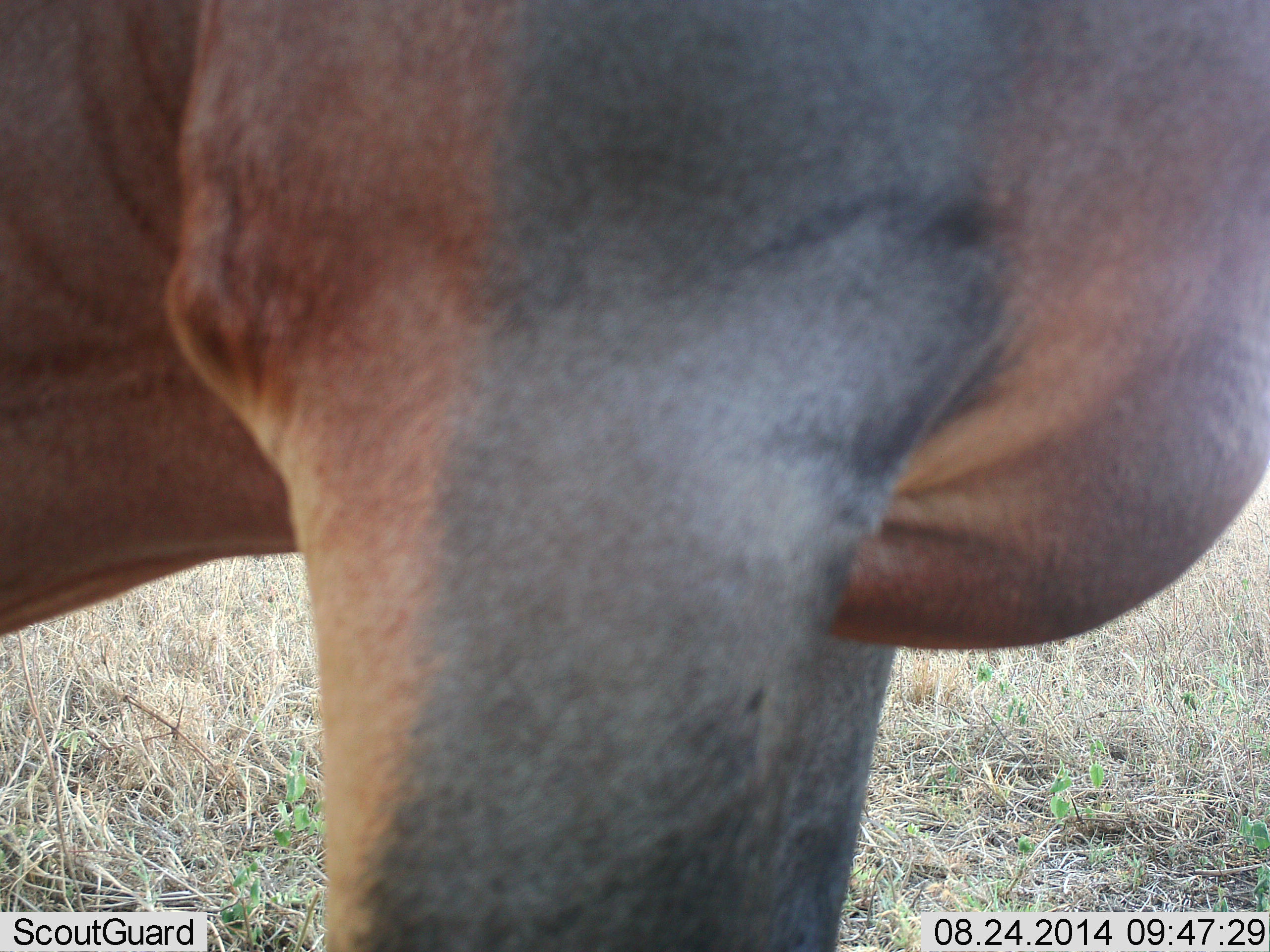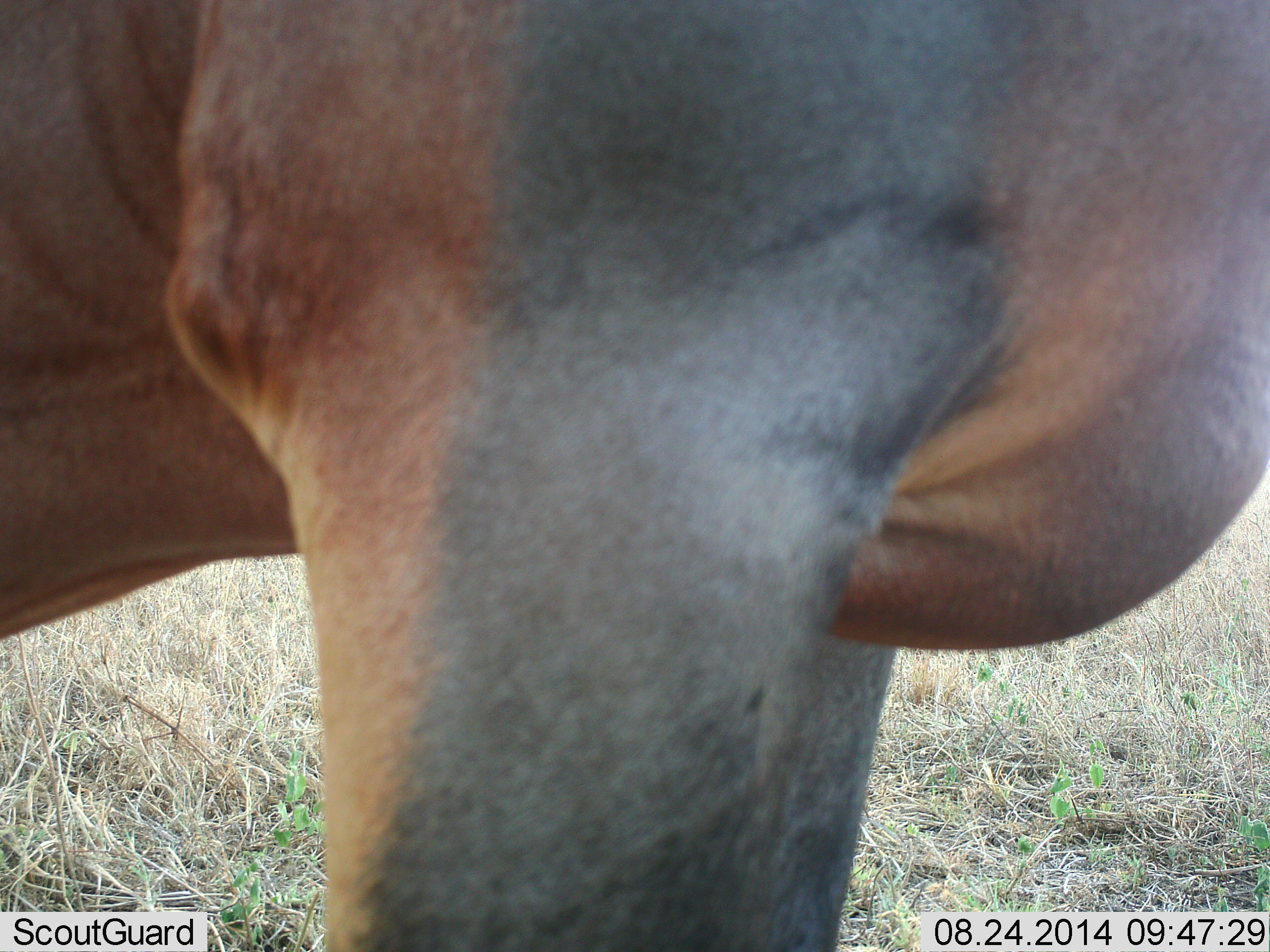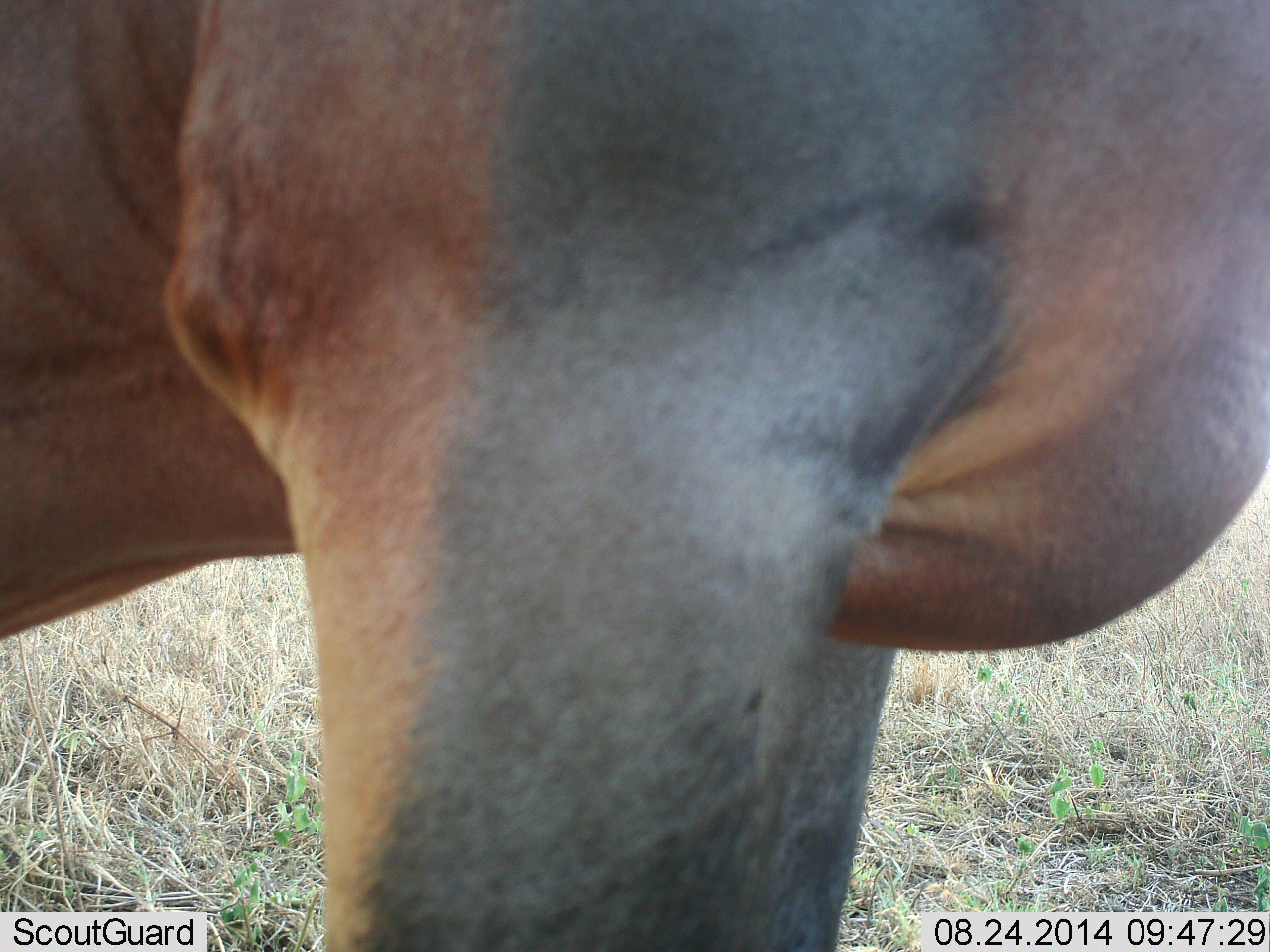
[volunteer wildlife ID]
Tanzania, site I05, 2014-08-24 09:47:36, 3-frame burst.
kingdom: Animalia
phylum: Chordata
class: Mammalia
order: Artiodactyla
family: Bovidae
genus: Tragelaphus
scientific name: Tragelaphus oryx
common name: eland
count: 1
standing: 100%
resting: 0%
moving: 0%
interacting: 0%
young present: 0%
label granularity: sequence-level